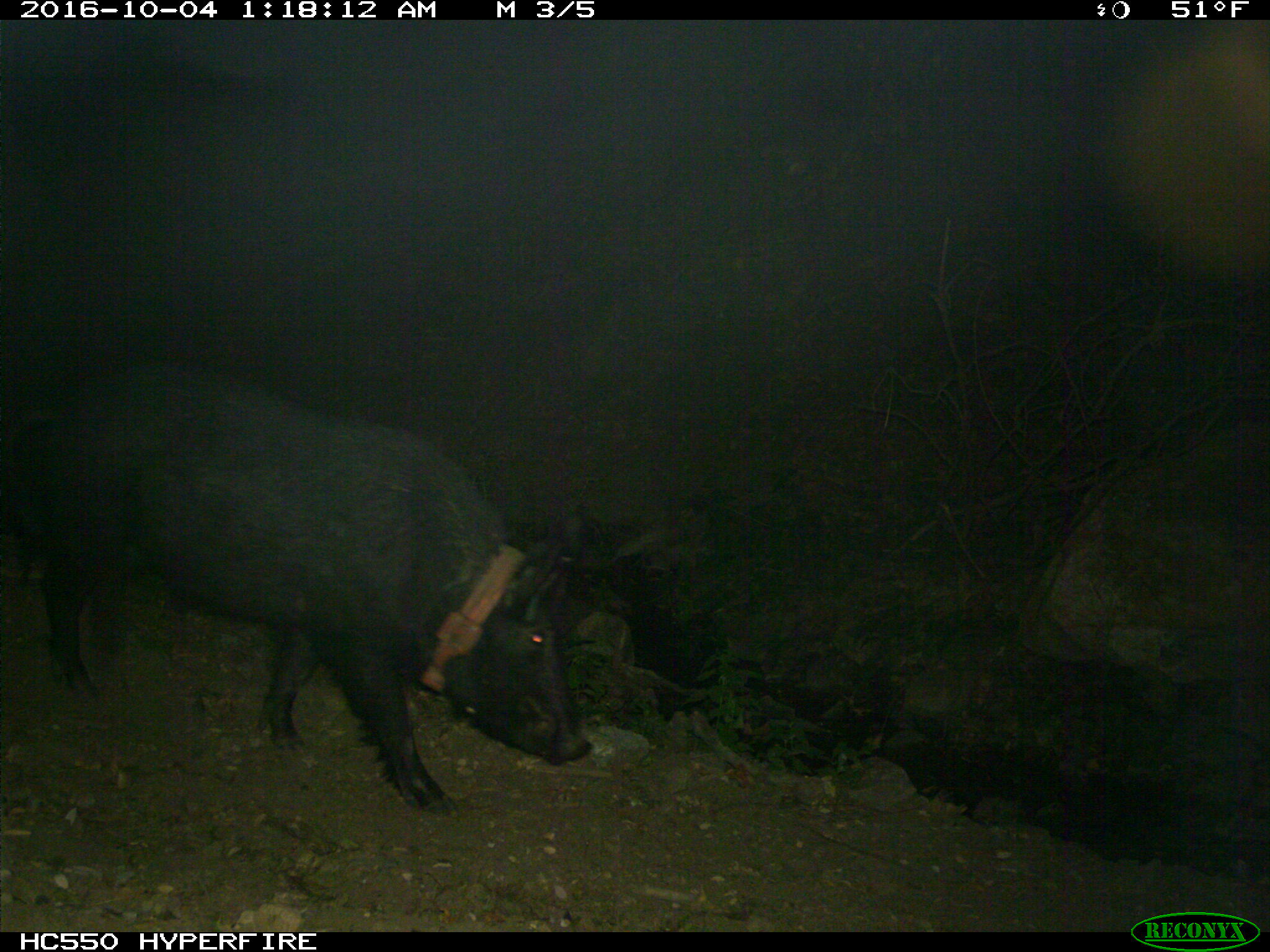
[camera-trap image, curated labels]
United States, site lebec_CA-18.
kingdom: Animalia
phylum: Chordata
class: Mammalia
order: Artiodactyla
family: Suidae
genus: Sus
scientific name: Sus scrofa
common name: wild boar